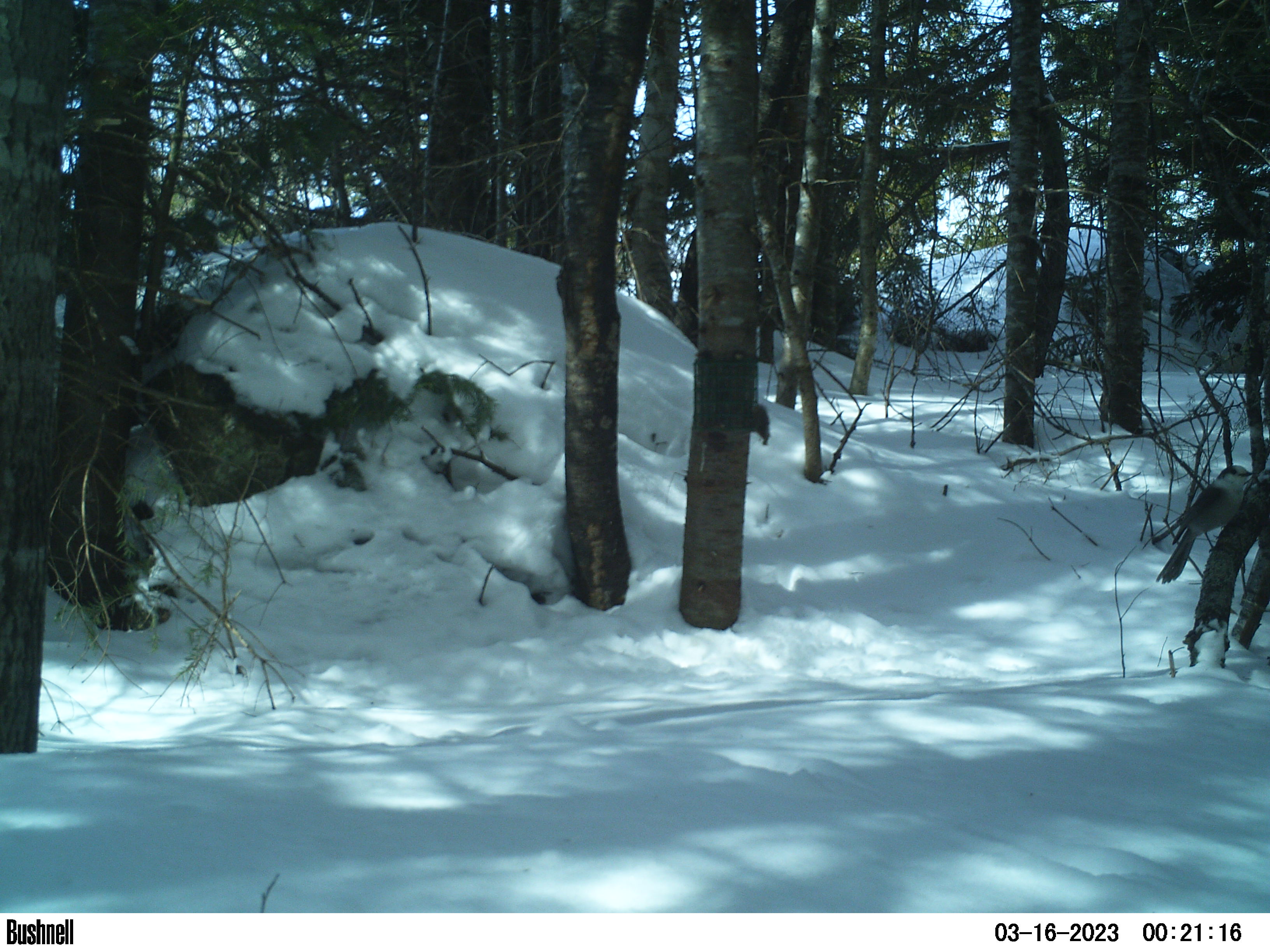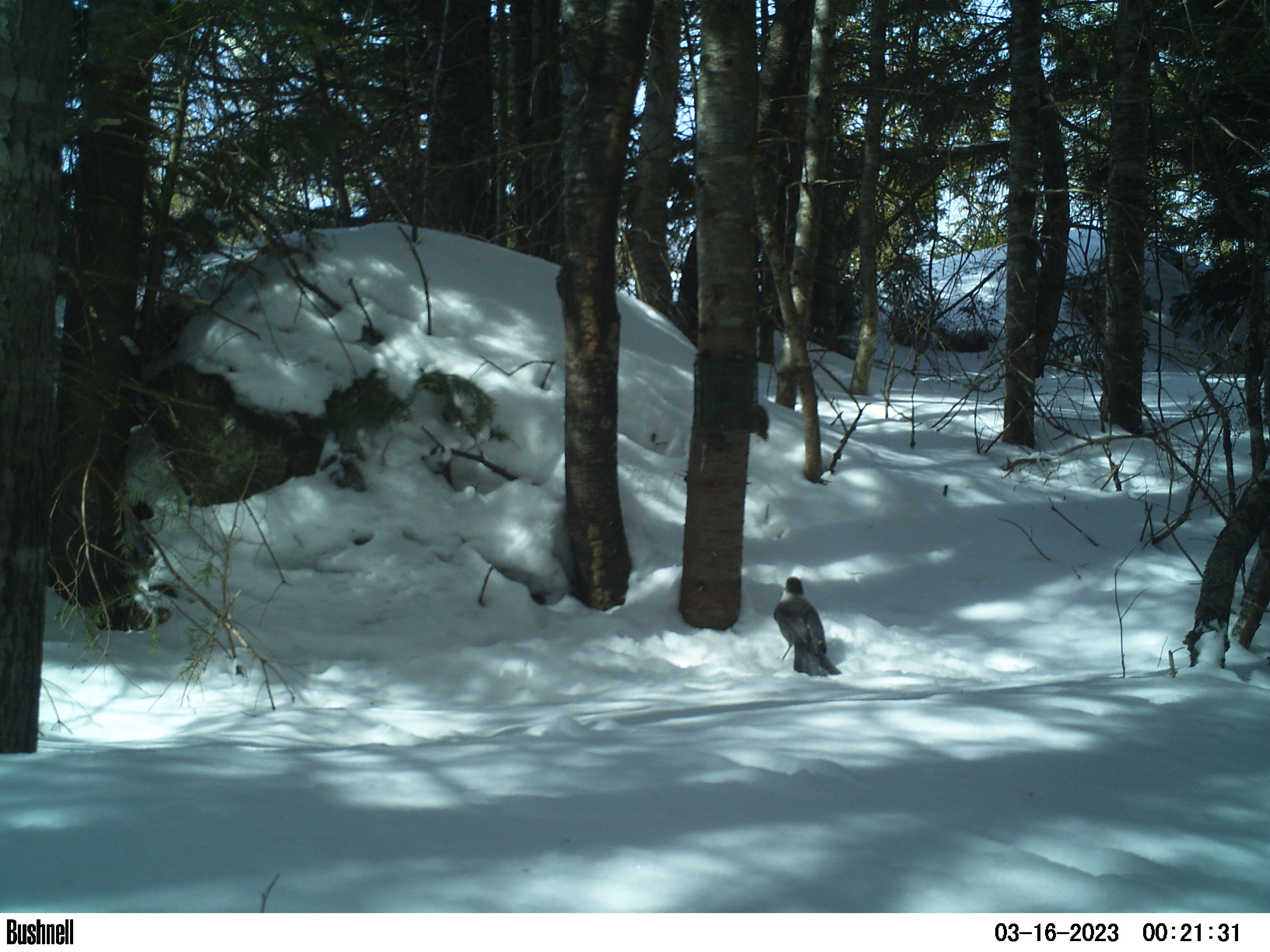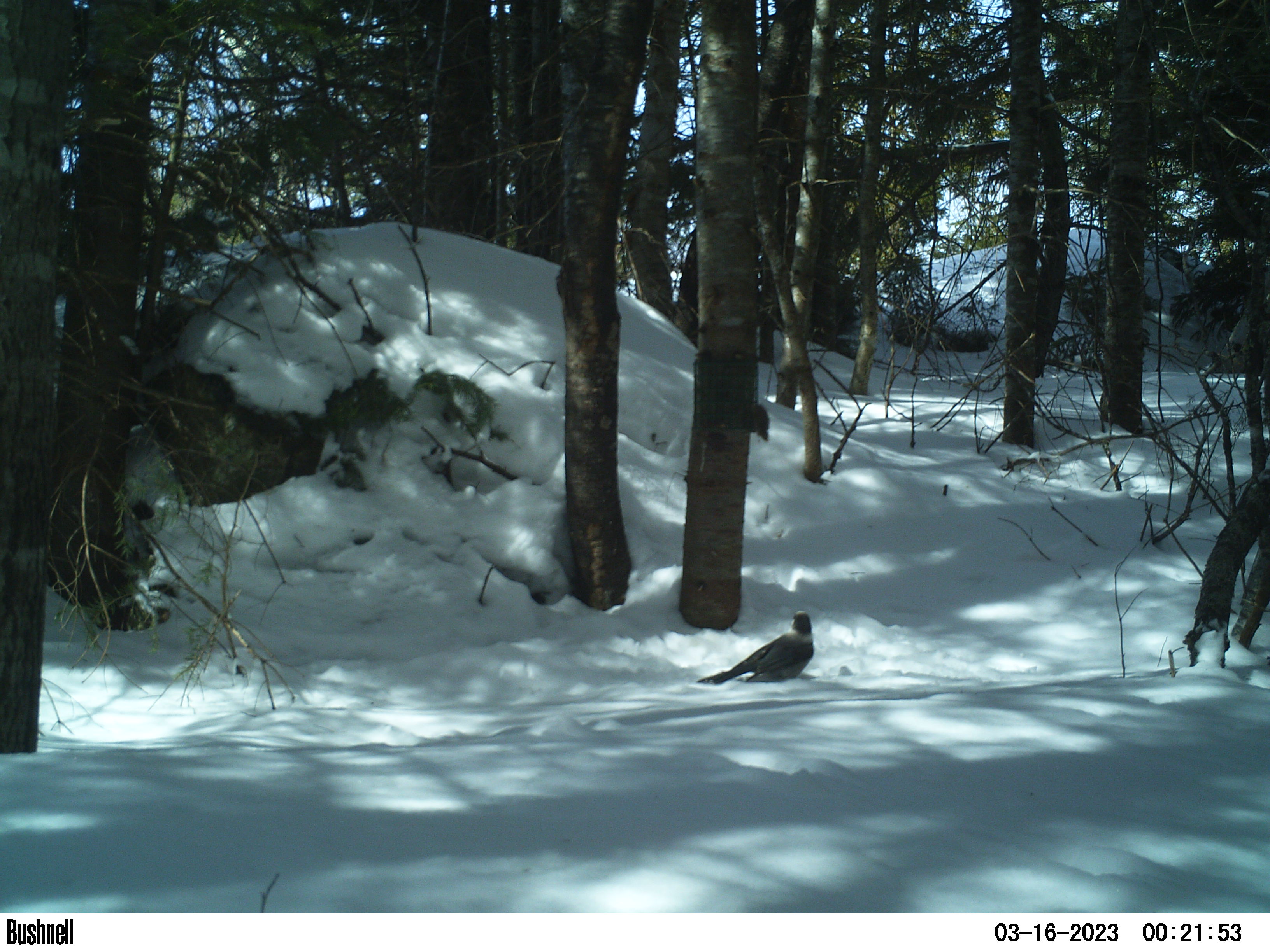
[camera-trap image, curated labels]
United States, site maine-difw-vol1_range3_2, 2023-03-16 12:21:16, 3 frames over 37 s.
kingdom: Animalia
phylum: Chordata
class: Aves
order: Passeriformes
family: Corvidae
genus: Perisoreus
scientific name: Perisoreus canadensis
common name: canada jay